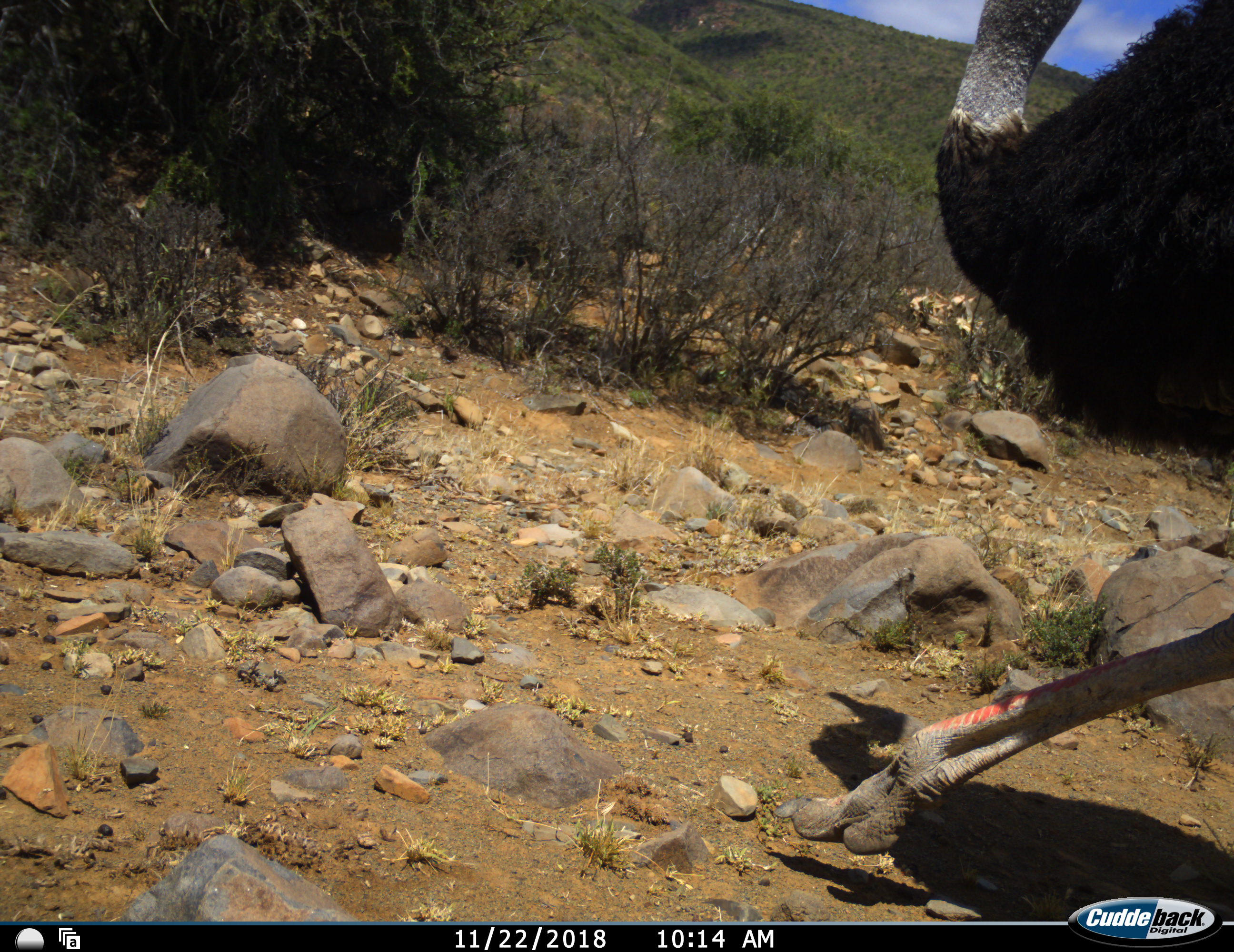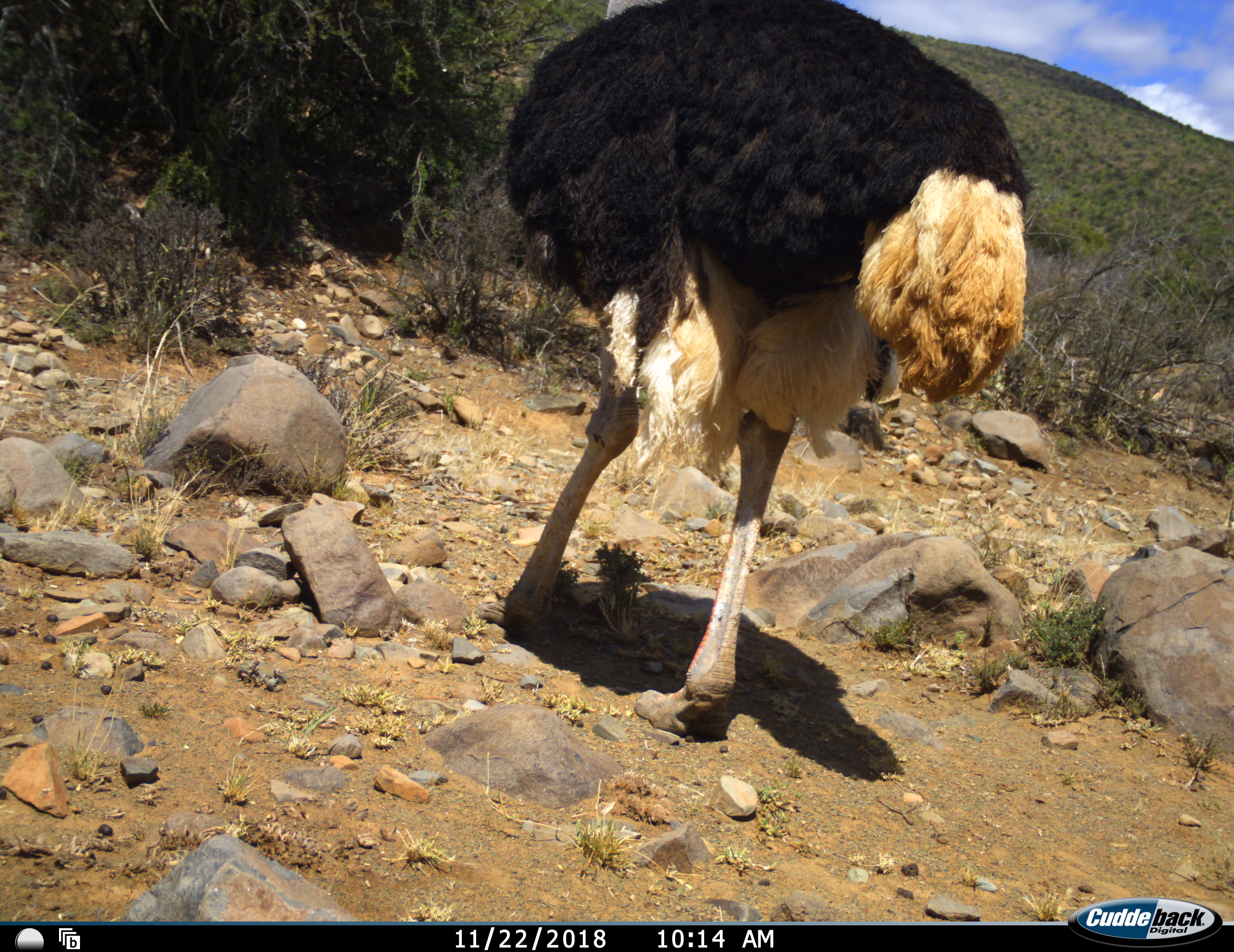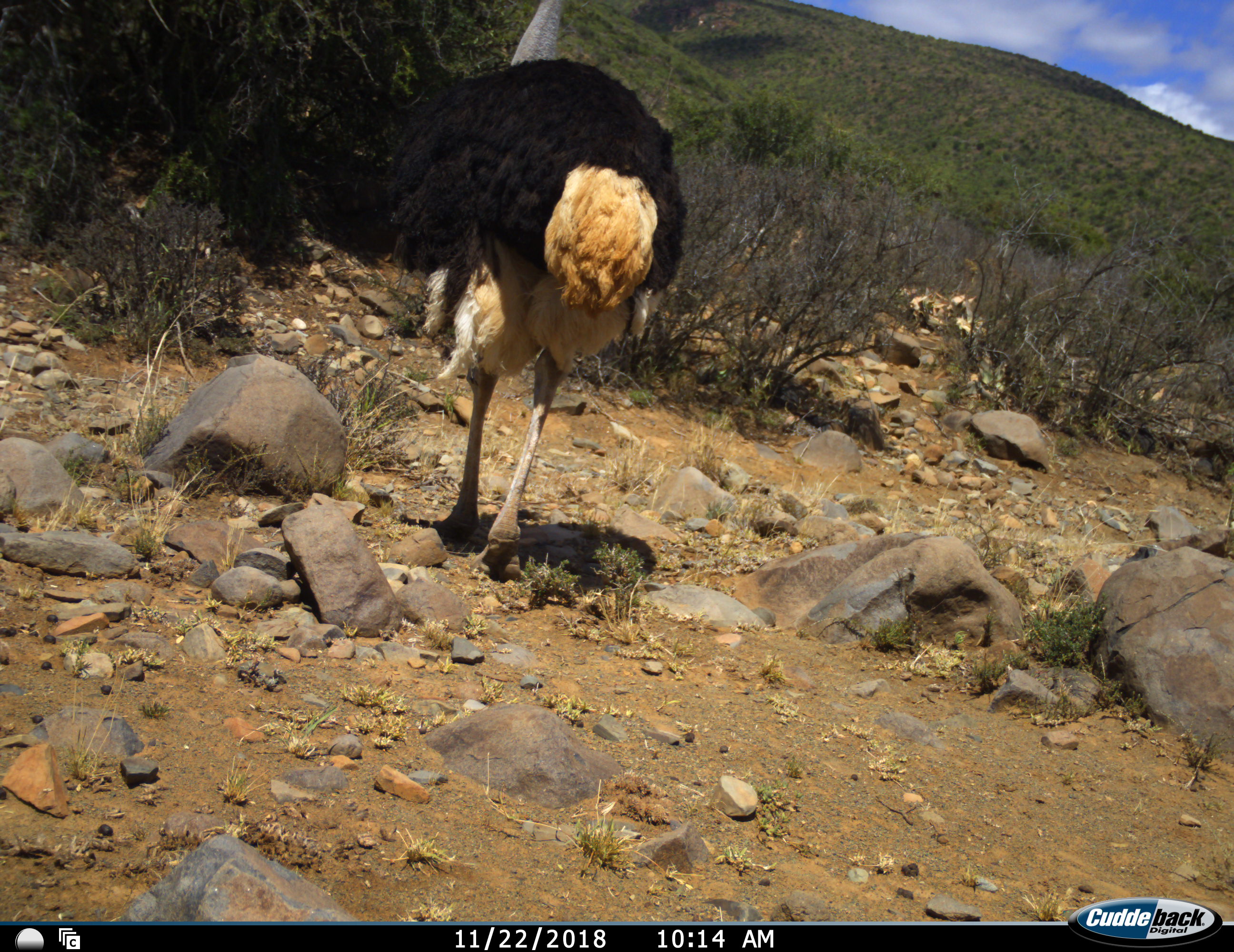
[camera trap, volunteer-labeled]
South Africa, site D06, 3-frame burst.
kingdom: Animalia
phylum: Chordata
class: Aves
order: Struthioniformes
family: Struthionidae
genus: Struthio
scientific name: Struthio camelus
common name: ostrich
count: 1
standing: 0%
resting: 0%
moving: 100%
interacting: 0%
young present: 0%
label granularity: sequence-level